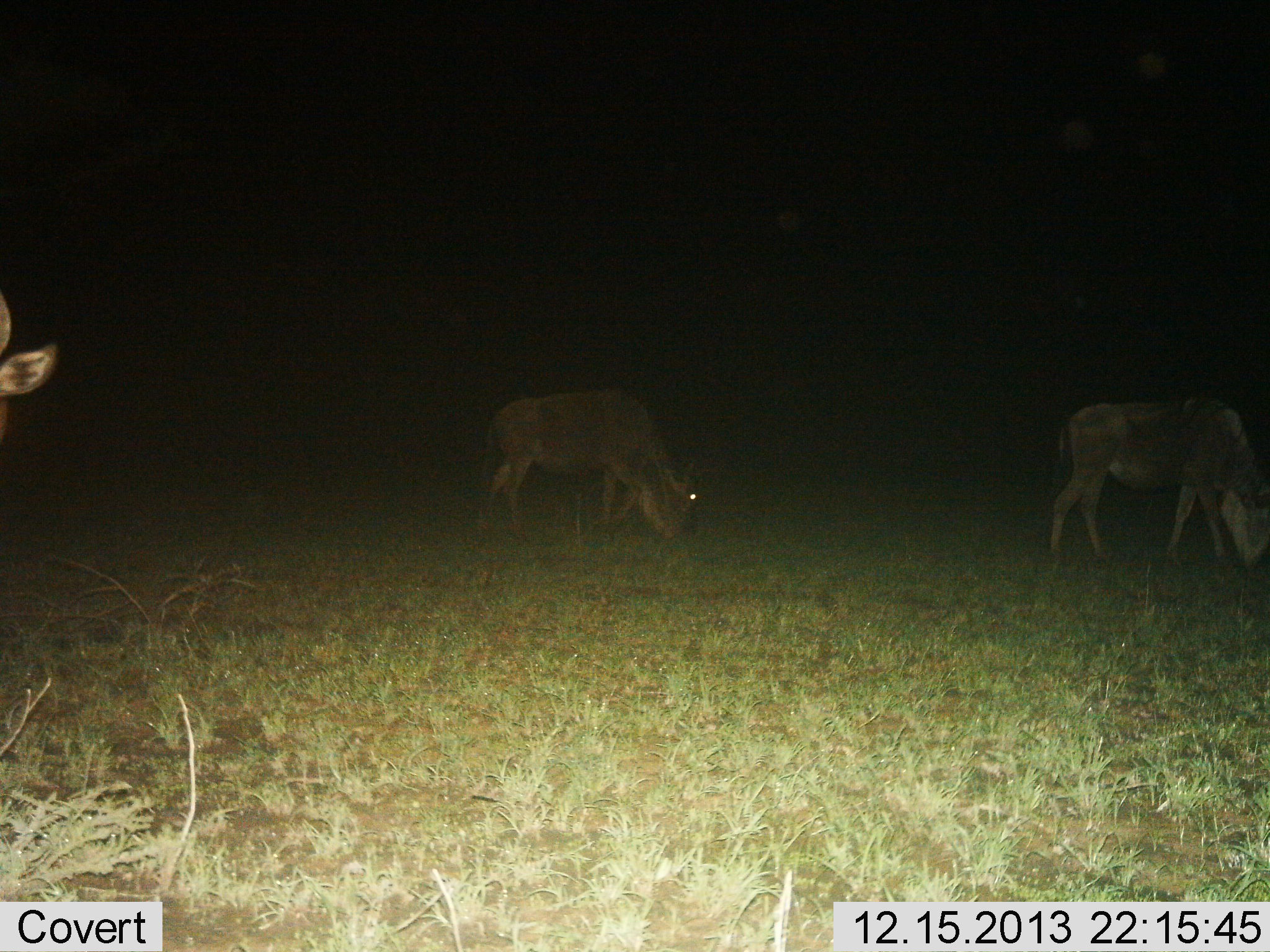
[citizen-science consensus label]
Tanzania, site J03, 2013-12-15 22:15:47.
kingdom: Animalia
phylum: Chordata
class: Mammalia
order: Artiodactyla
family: Bovidae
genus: Connochaetes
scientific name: Connochaetes taurinus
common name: blue wildebeest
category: wildebeest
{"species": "wildebeest (blue wildebeest) (Connochaetes taurinus)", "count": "3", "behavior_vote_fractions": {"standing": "40%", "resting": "0%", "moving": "0%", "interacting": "0%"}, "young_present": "0%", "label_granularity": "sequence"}